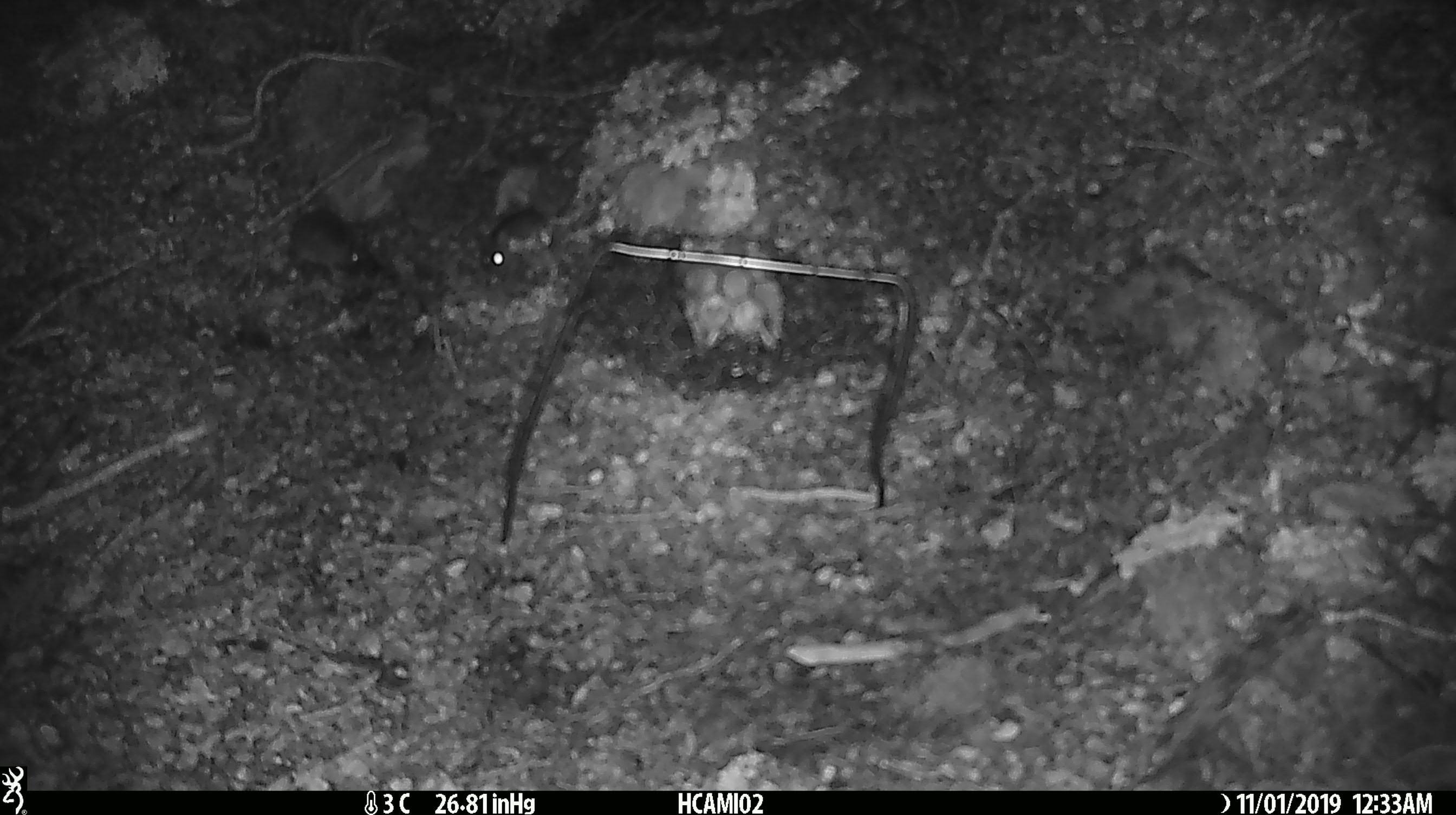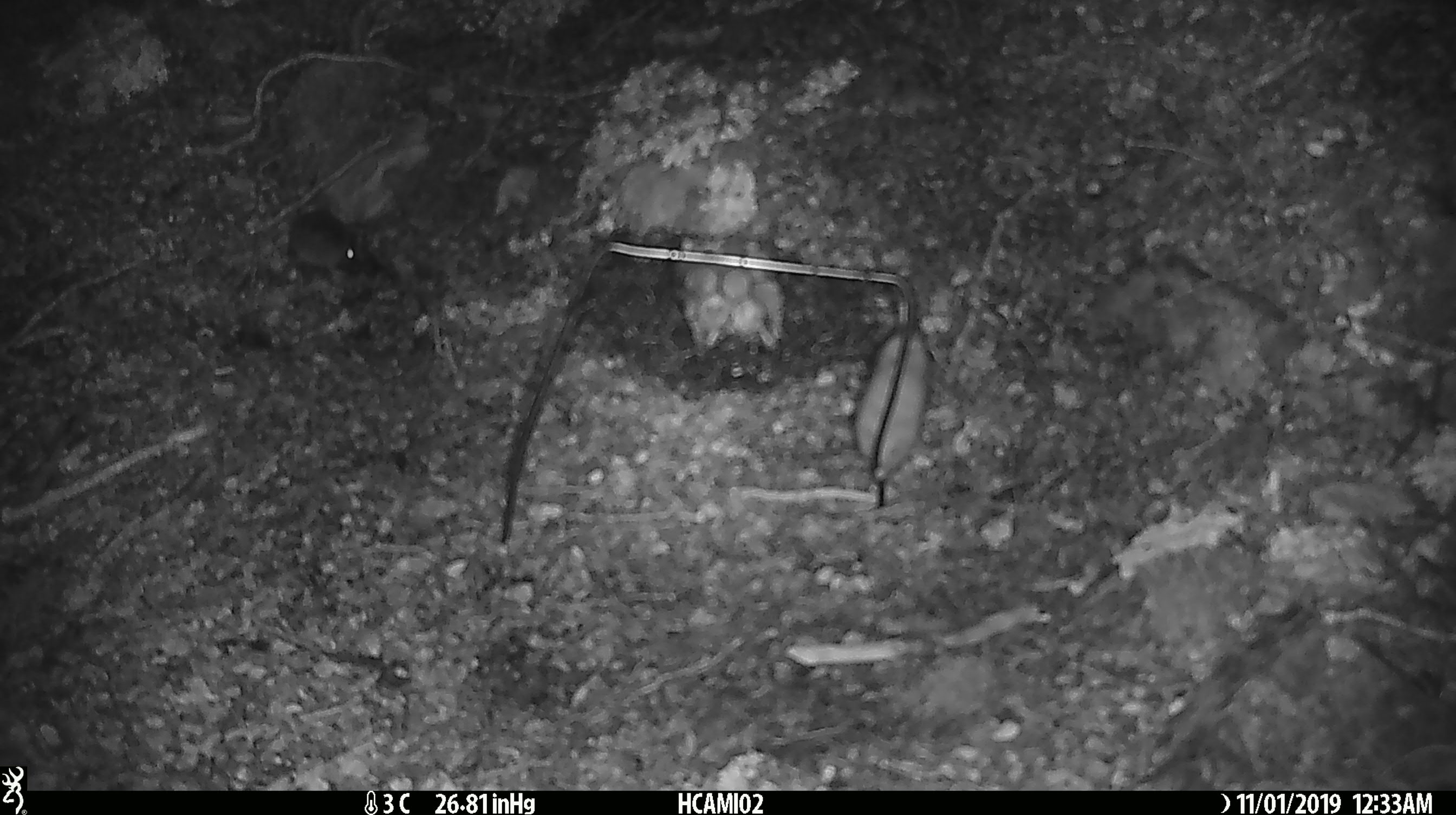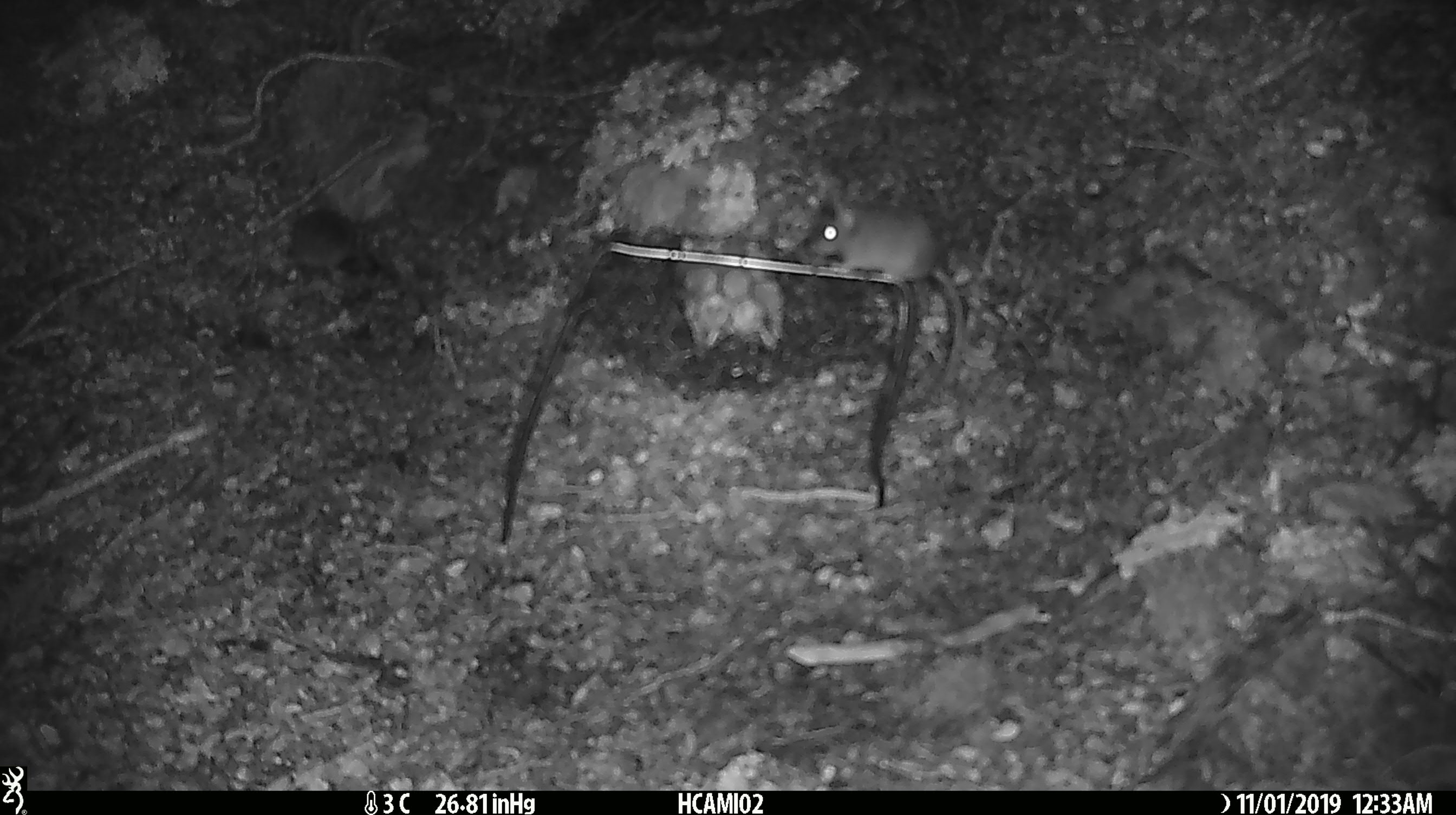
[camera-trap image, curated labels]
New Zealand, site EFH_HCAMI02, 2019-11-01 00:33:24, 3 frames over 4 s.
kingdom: Animalia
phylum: Chordata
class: Mammalia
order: Rodentia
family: Muridae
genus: Mus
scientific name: Mus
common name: mouse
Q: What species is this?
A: Mouse (Mus).